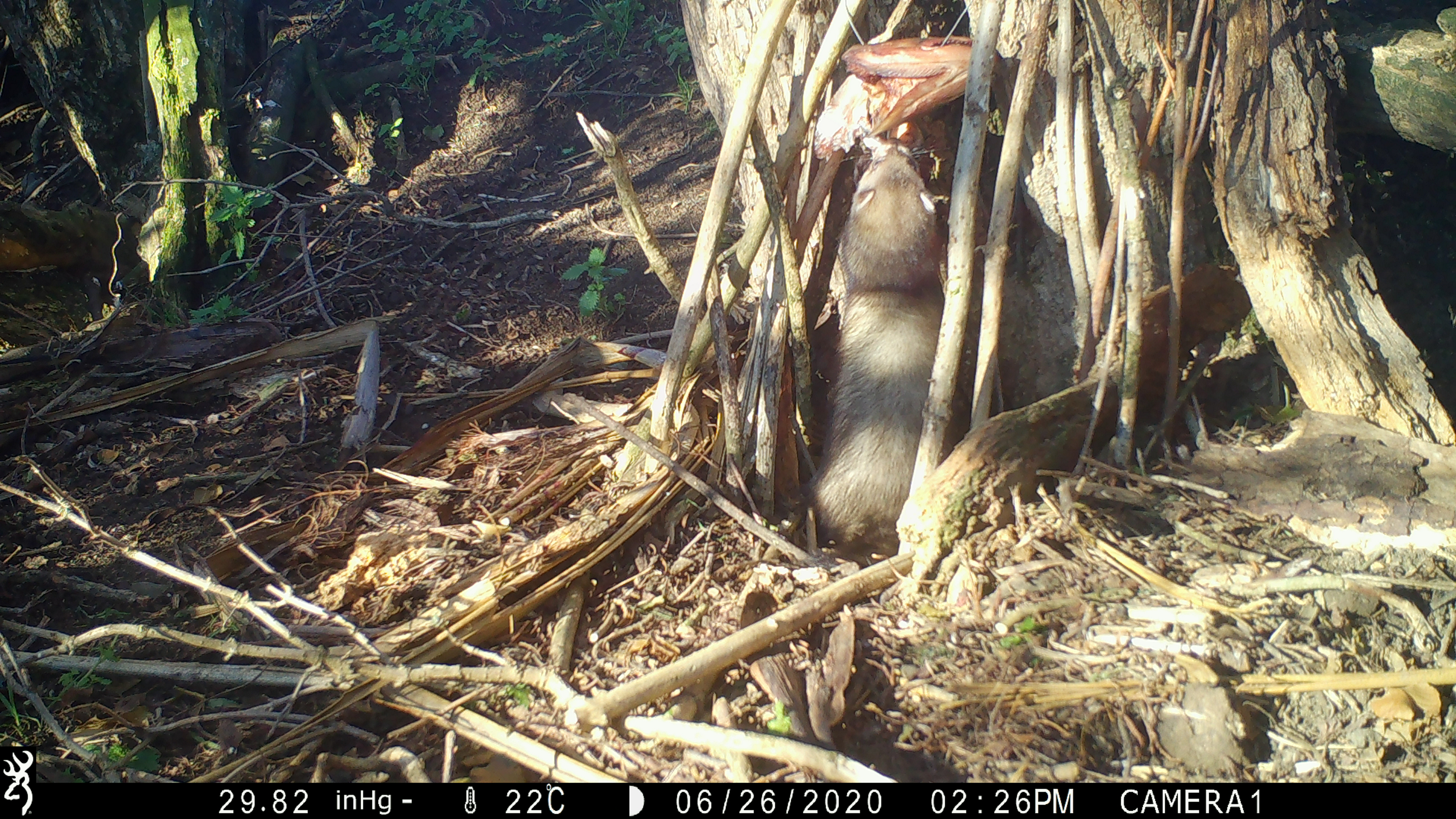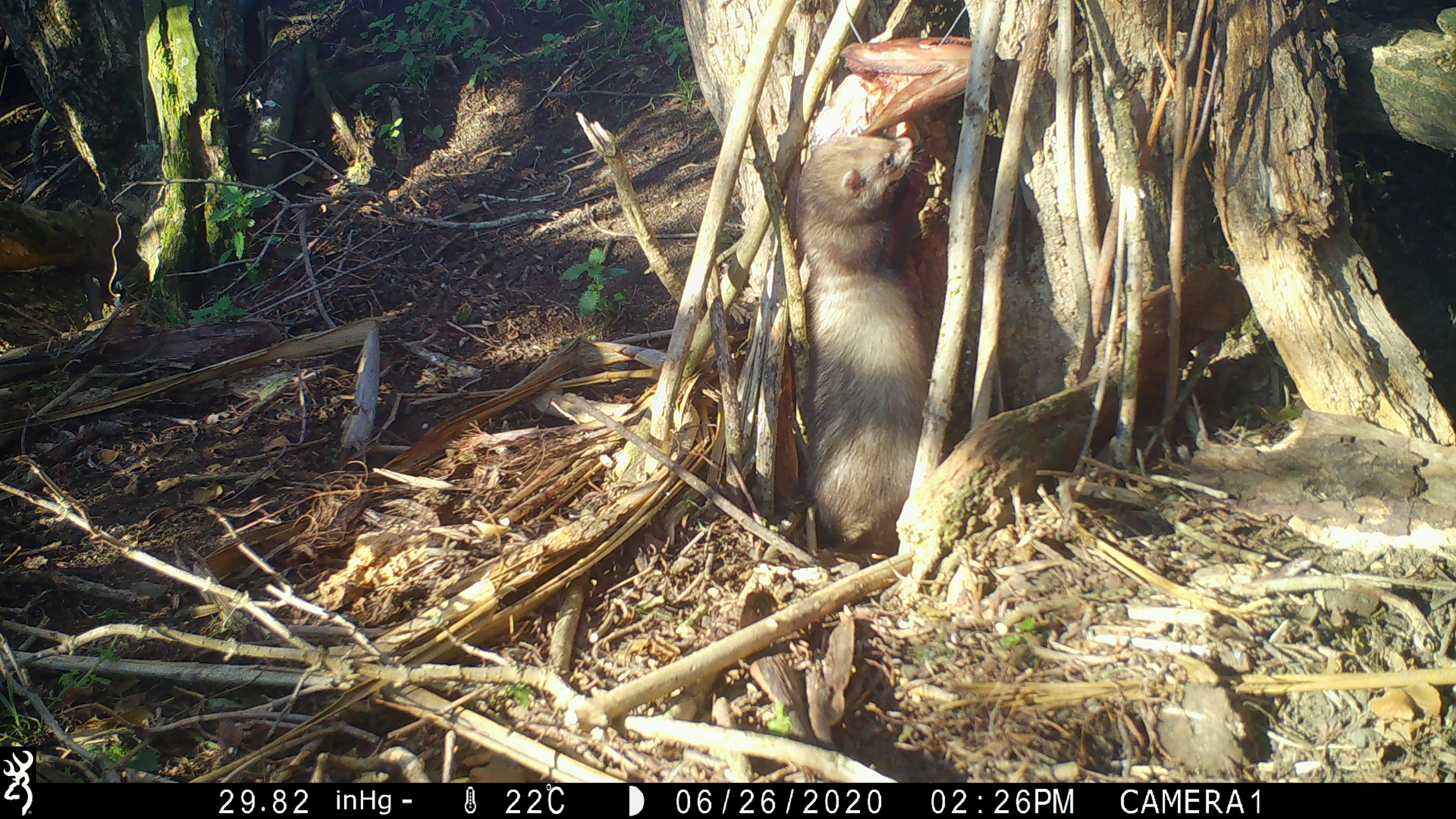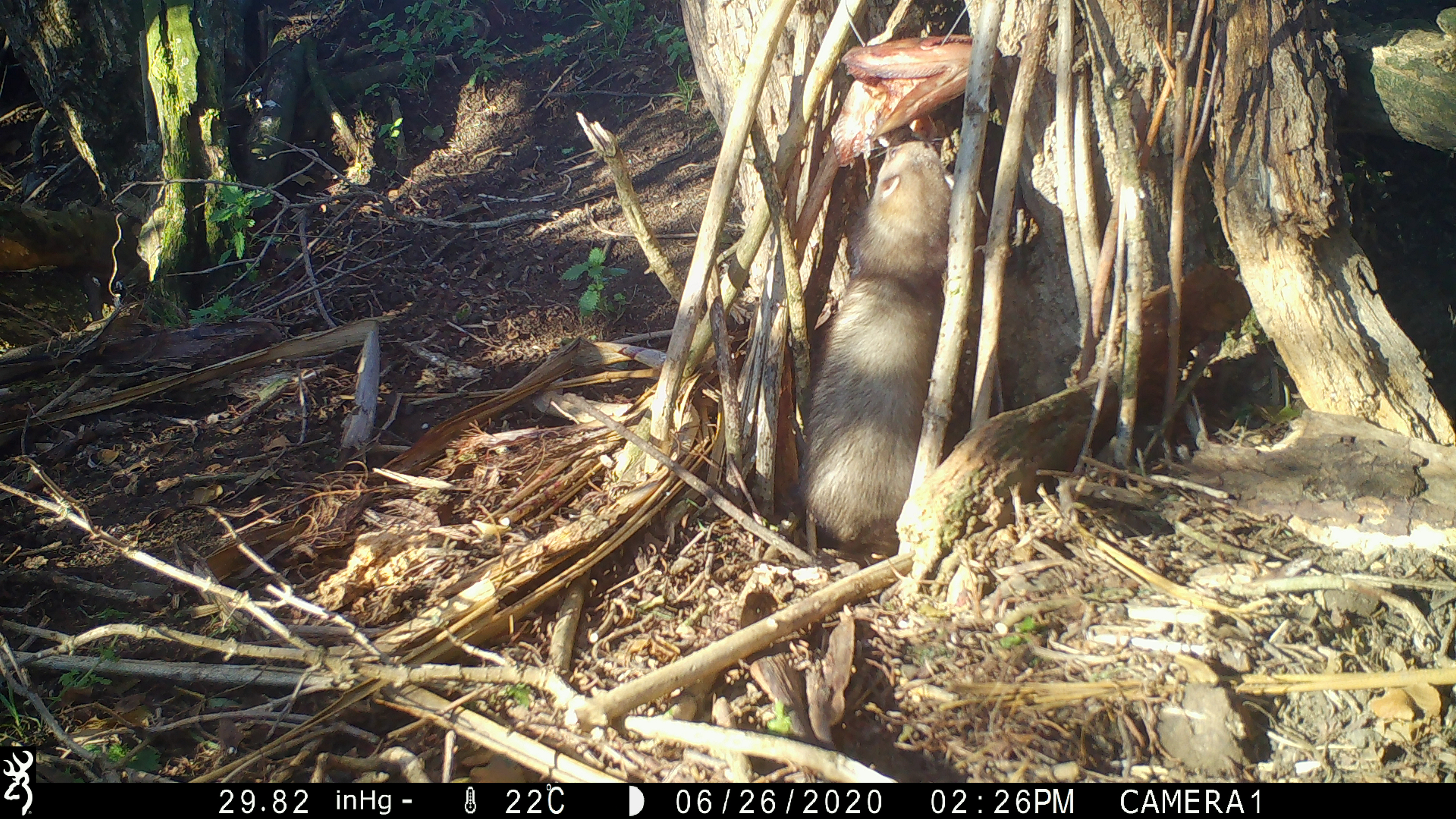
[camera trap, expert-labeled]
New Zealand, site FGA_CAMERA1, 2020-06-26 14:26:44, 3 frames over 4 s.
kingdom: Animalia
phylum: Chordata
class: Mammalia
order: Carnivora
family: Mustelidae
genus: Mustela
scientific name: Mustela furo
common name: ferret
Ferret (Mustela furo).